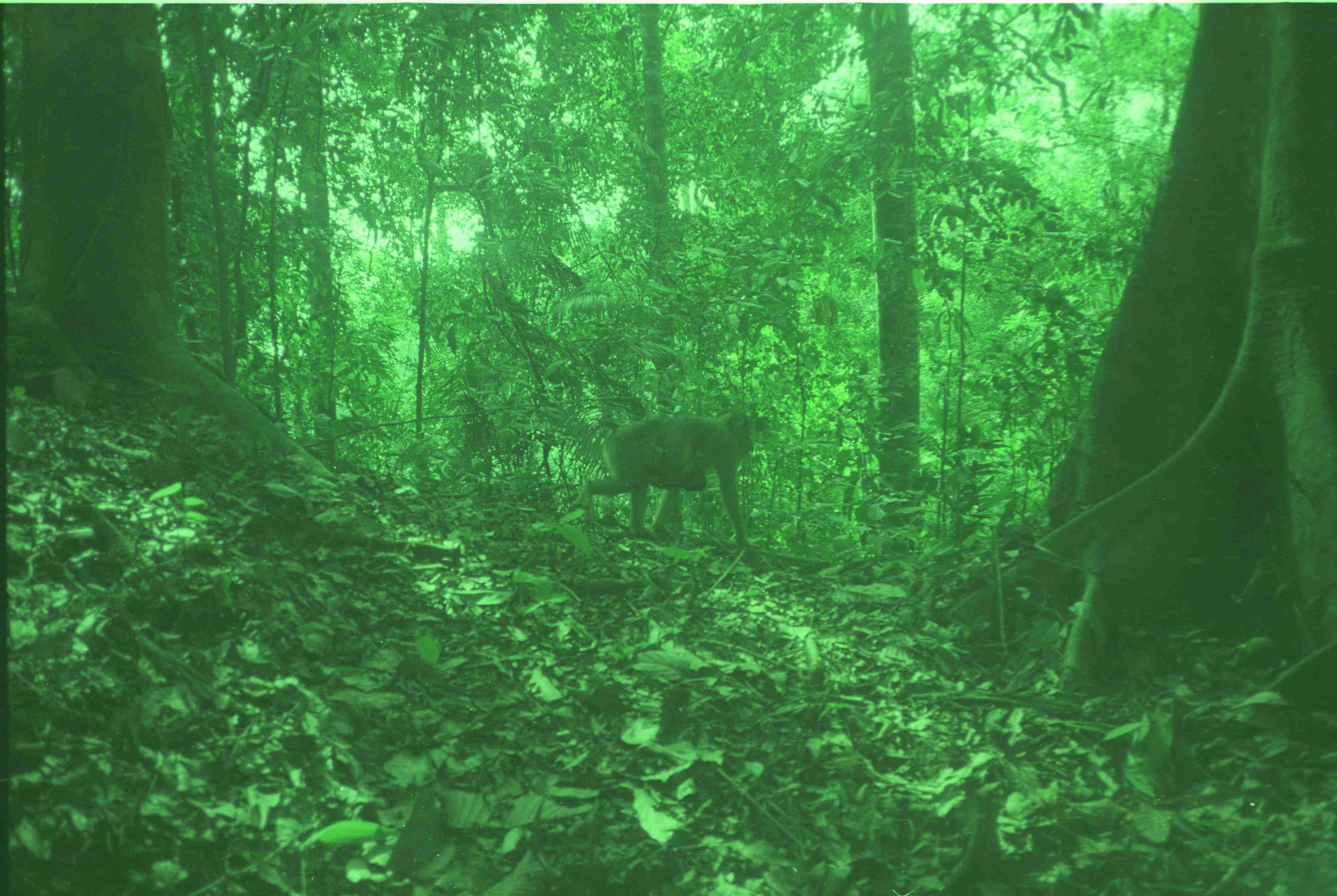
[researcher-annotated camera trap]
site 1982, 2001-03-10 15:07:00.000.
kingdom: Animalia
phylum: Chordata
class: Mammalia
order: Primates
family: Cercopithecidae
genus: Macaca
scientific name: Macaca nemestrina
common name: southern pig-tailed macaque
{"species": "Macaca nemestrina (southern pig-tailed macaque)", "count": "2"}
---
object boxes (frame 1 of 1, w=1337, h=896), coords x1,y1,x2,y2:
macaca nemestrina: 581,409,755,548; 645,446,708,492